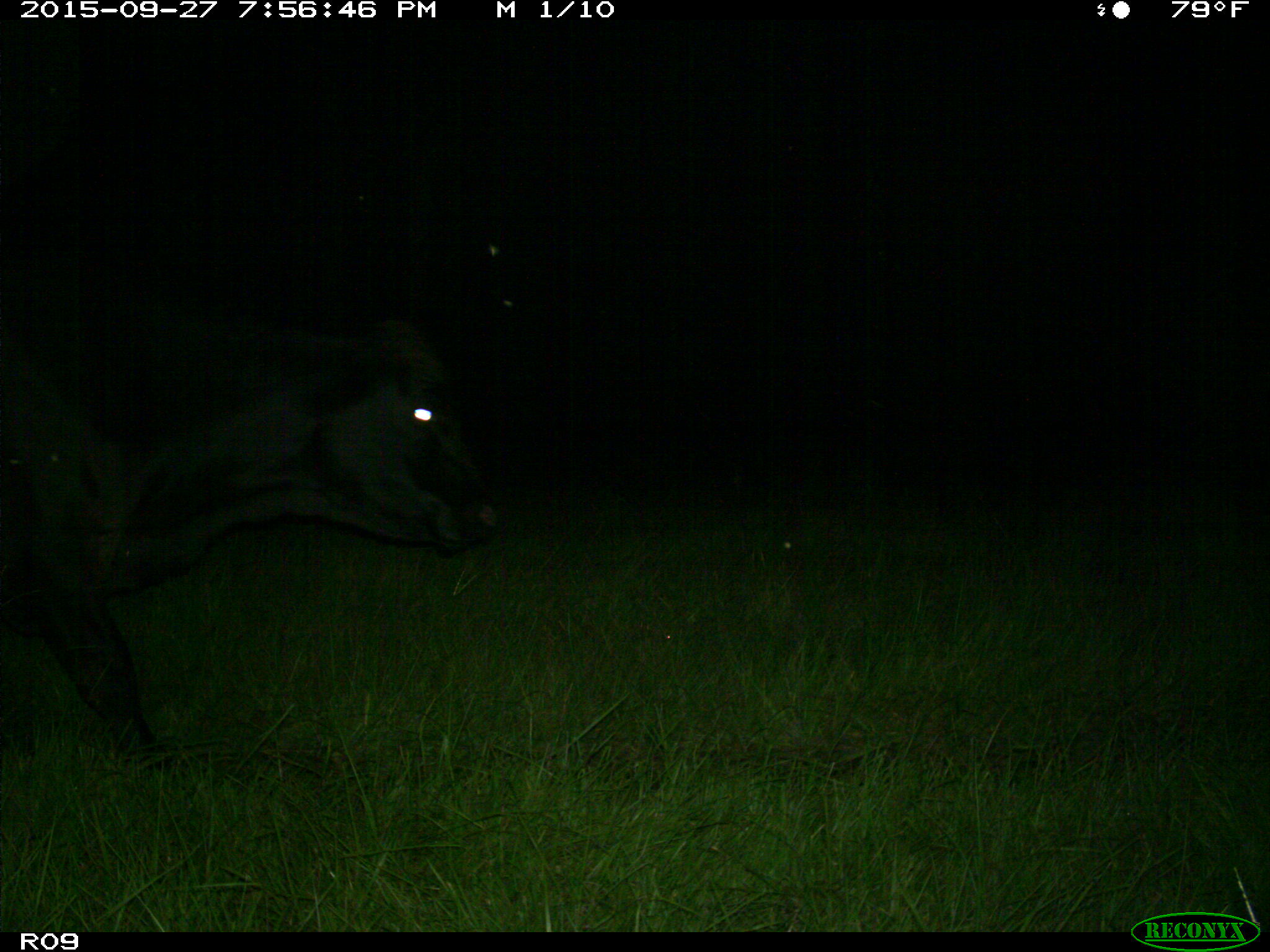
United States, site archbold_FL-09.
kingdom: Animalia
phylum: Chordata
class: Mammalia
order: Artiodactyla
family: Bovidae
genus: Bos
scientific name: Bos taurus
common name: domestic cow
Bos taurus (domestic cow).